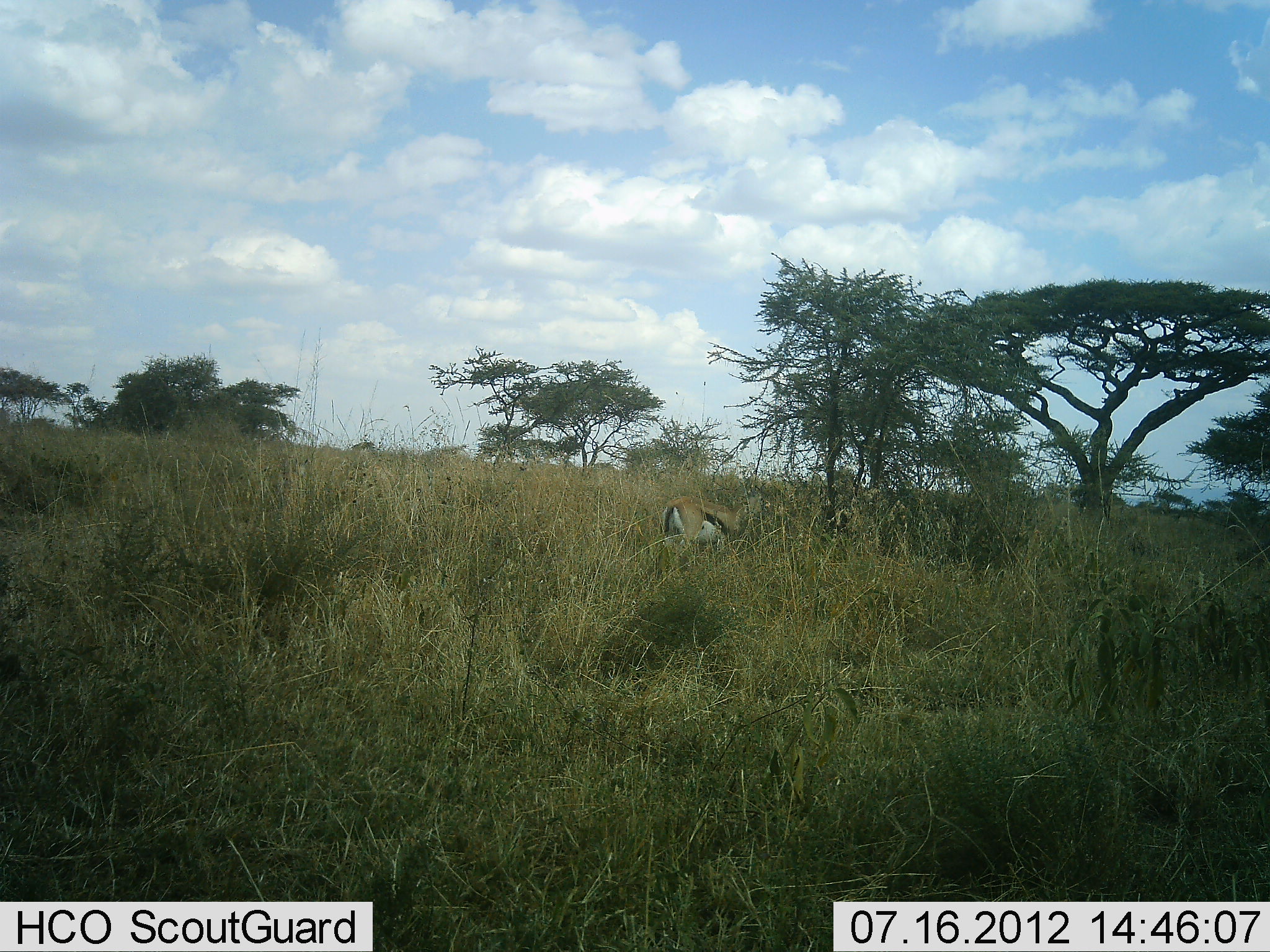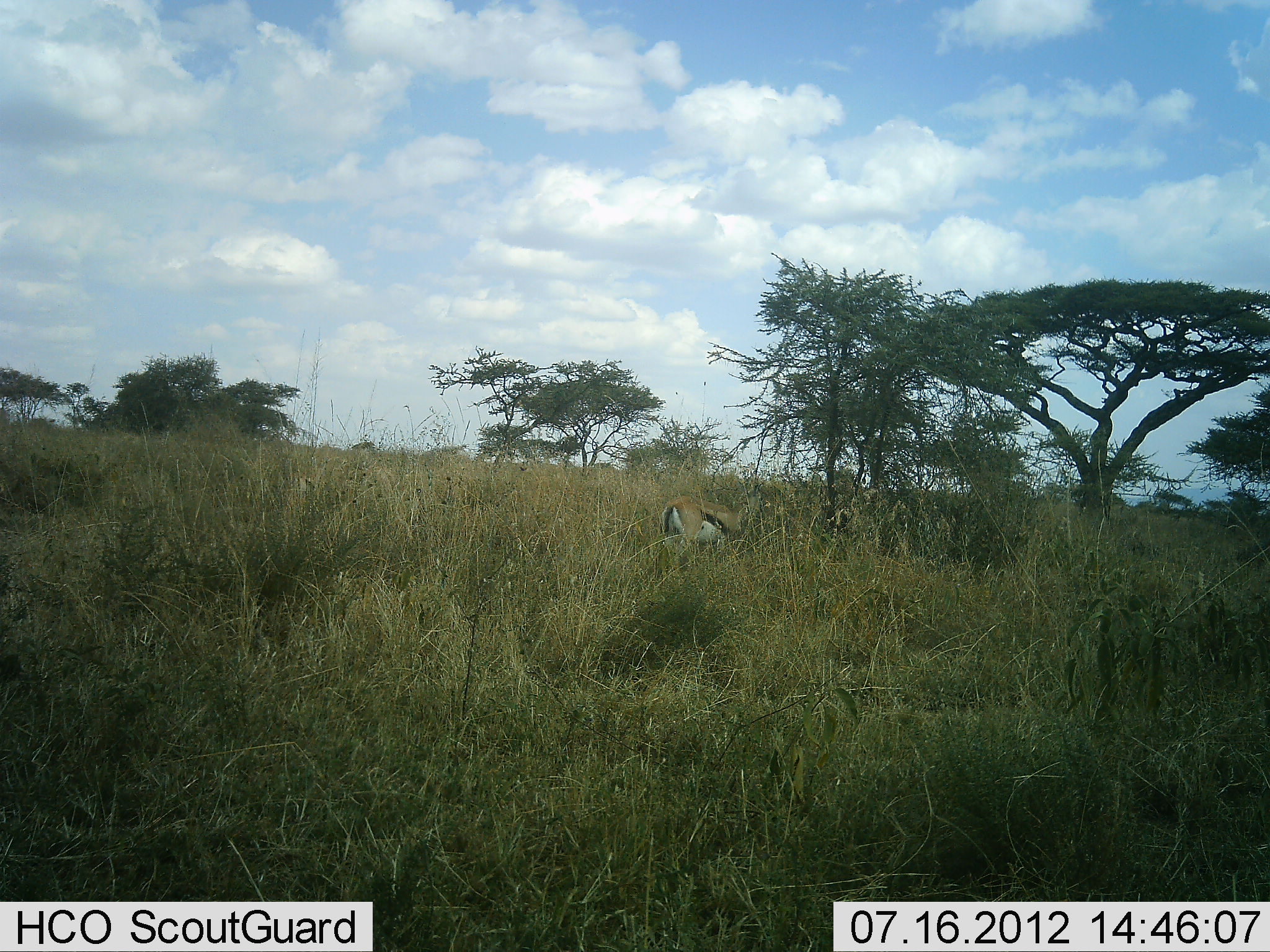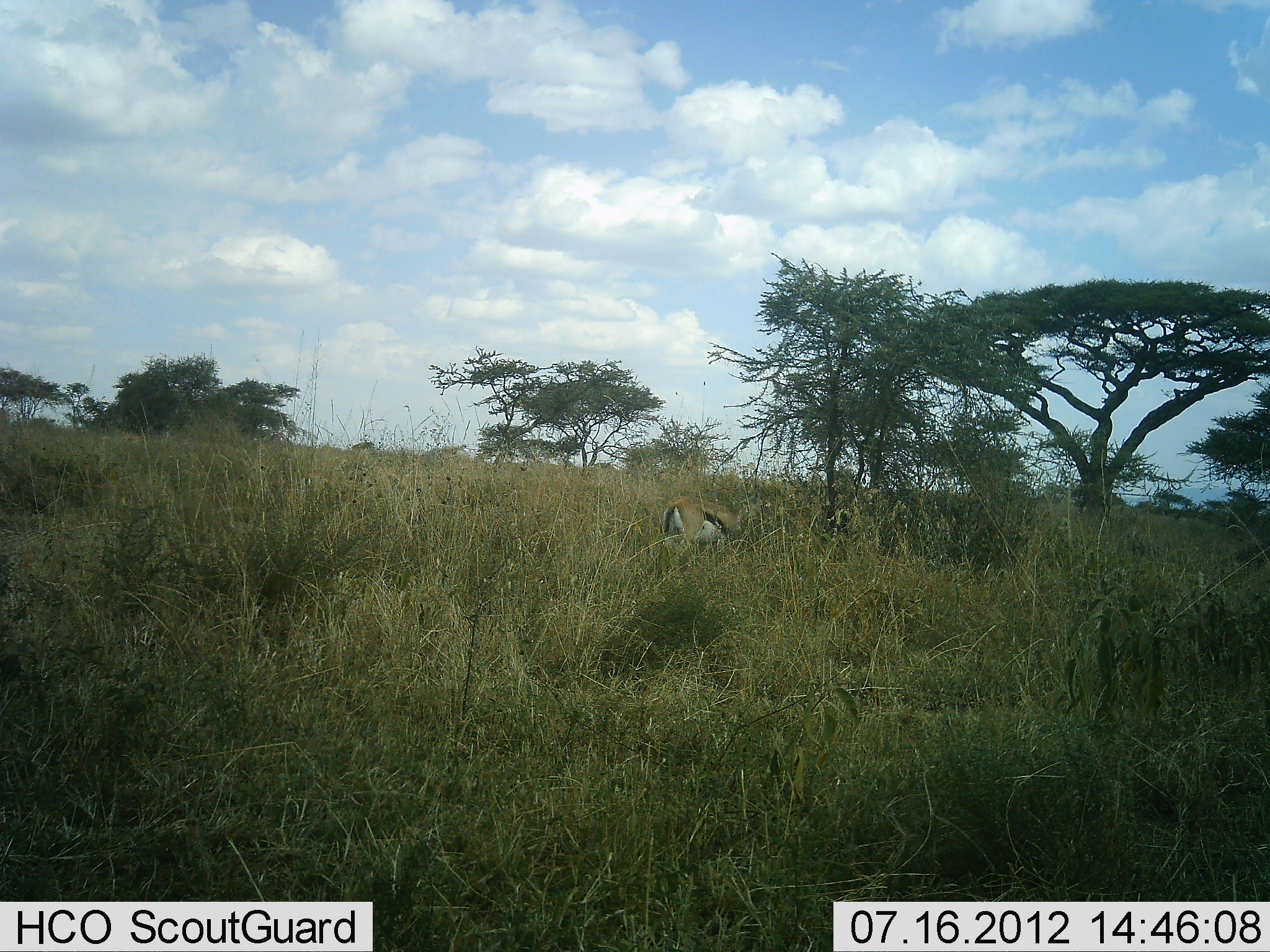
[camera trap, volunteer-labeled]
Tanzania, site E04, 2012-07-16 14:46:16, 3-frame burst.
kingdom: Animalia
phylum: Chordata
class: Mammalia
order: Artiodactyla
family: Bovidae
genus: Eudorcas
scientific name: Eudorcas thomsonii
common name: thomson's gazelle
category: gazellethomsons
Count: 2.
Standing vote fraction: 90%.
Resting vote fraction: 0%.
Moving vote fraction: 0%.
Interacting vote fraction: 0%.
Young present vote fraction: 0%.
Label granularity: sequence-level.